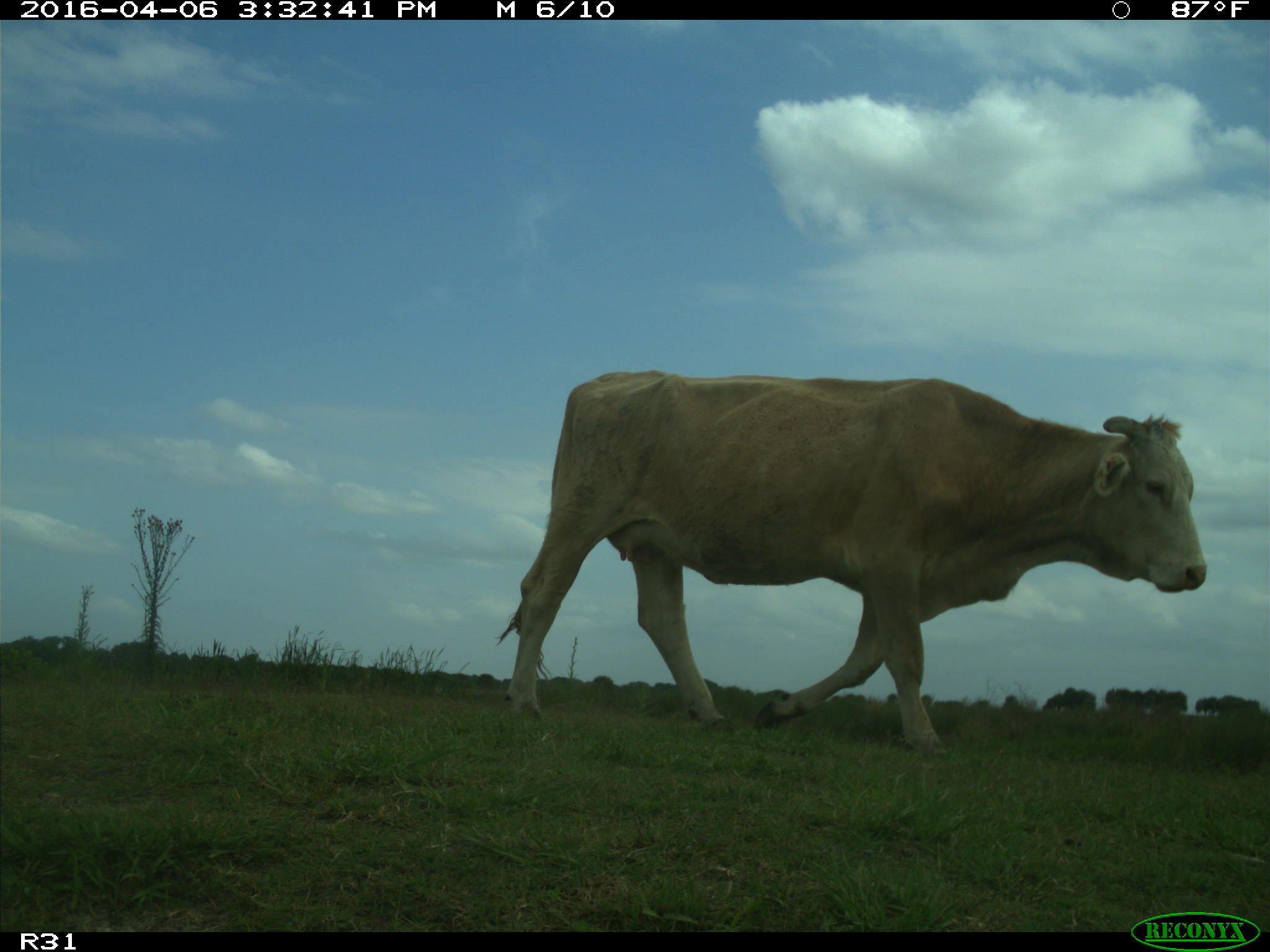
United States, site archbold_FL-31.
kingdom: Animalia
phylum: Chordata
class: Mammalia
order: Artiodactyla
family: Bovidae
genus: Bos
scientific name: Bos taurus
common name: domestic cow